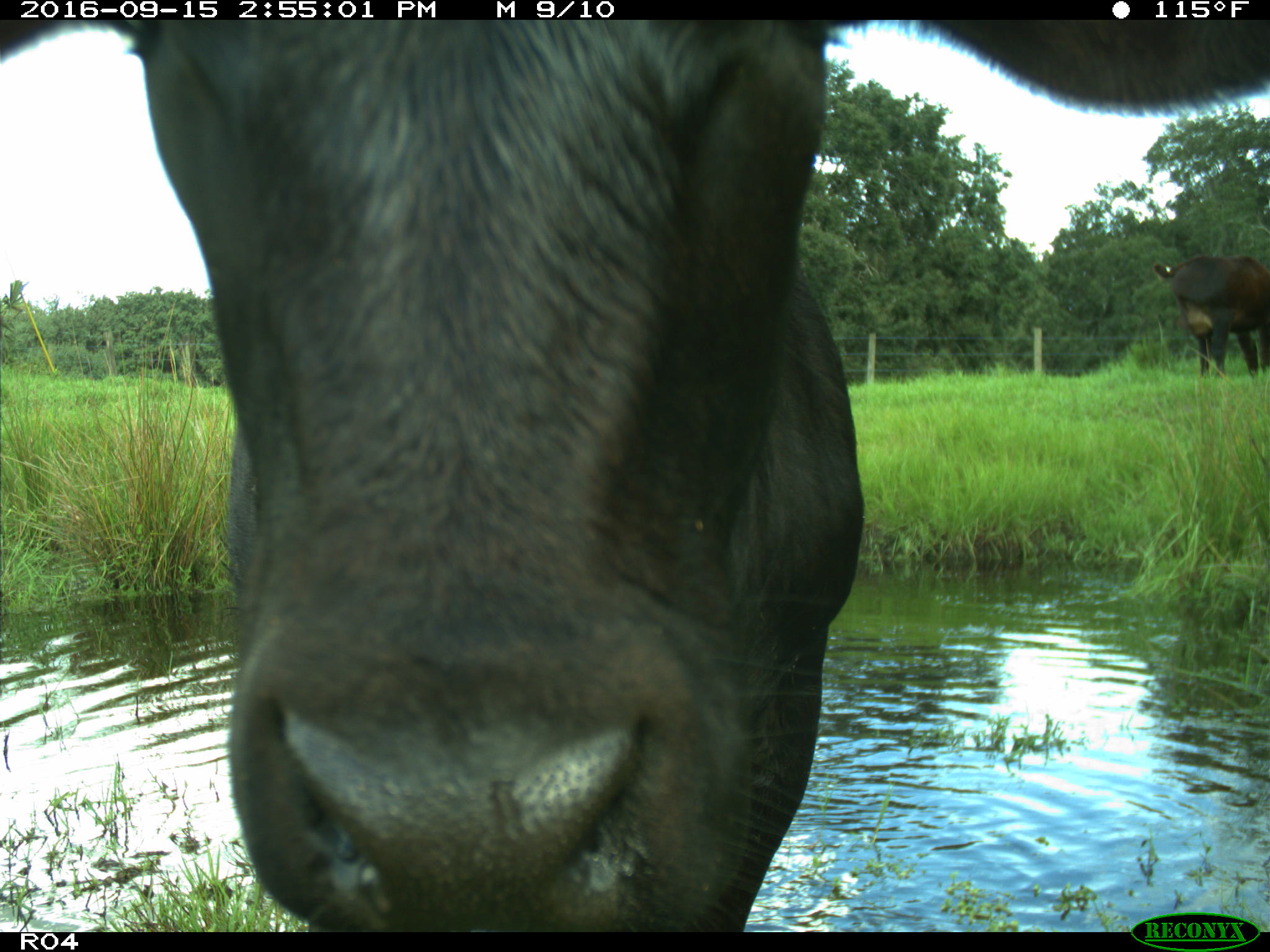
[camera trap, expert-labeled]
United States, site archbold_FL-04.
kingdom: Animalia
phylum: Chordata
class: Mammalia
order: Artiodactyla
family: Bovidae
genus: Bos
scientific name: Bos taurus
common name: domestic cow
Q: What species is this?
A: Bos taurus (domestic cow).